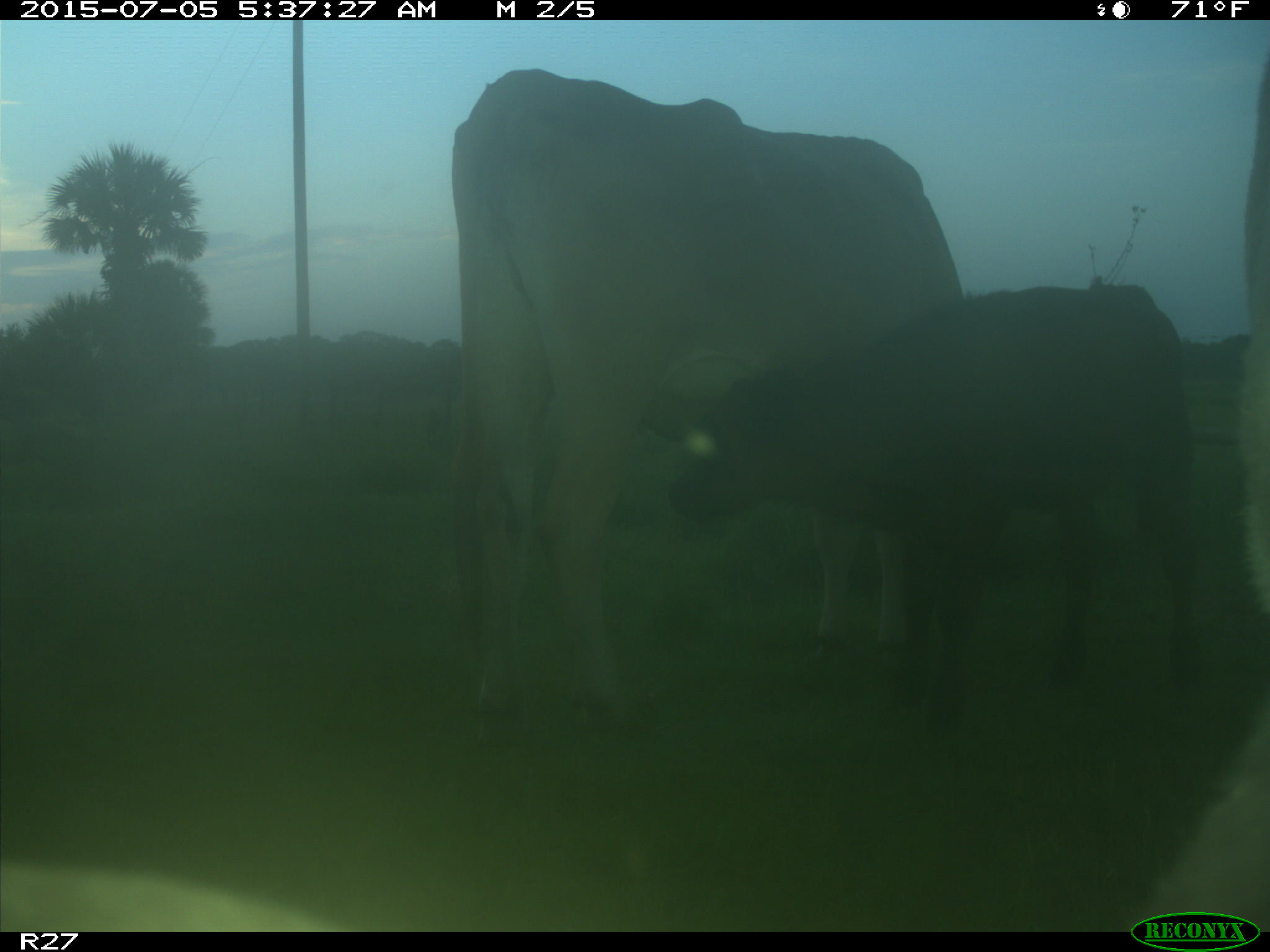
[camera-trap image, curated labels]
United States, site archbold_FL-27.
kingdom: Animalia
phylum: Chordata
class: Mammalia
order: Artiodactyla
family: Bovidae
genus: Bos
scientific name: Bos taurus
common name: domestic cow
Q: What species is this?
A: Bos taurus (domestic cow).